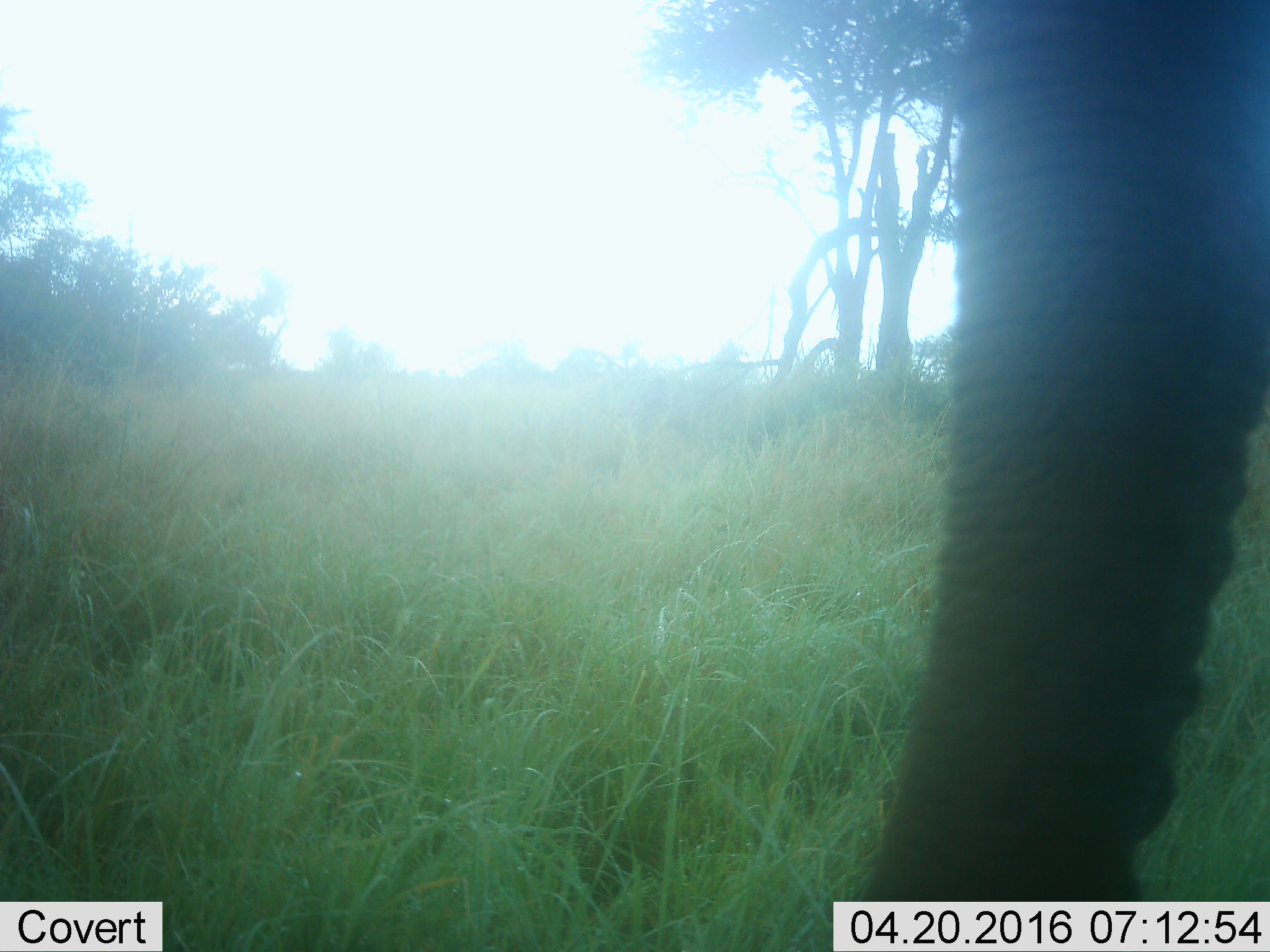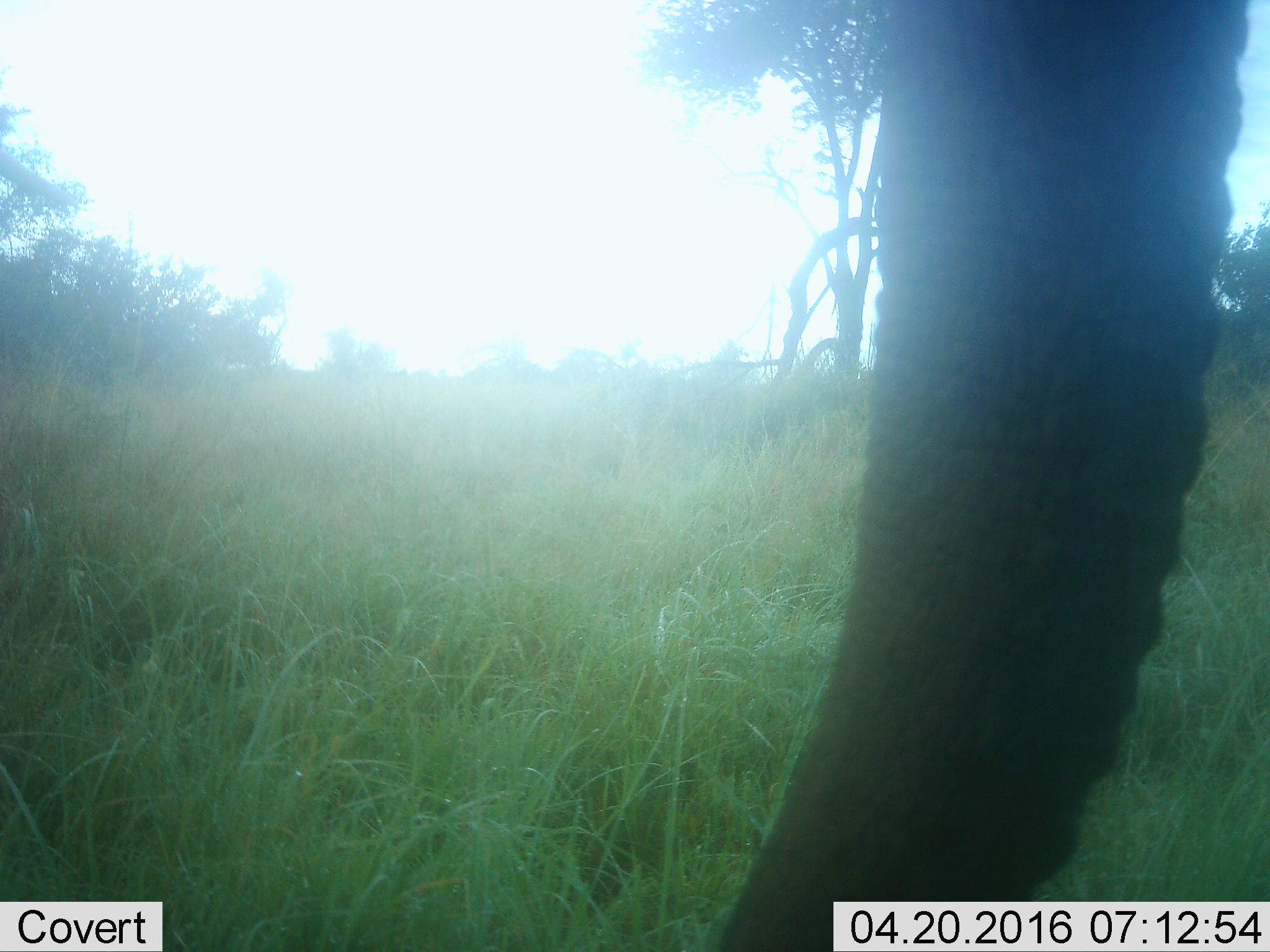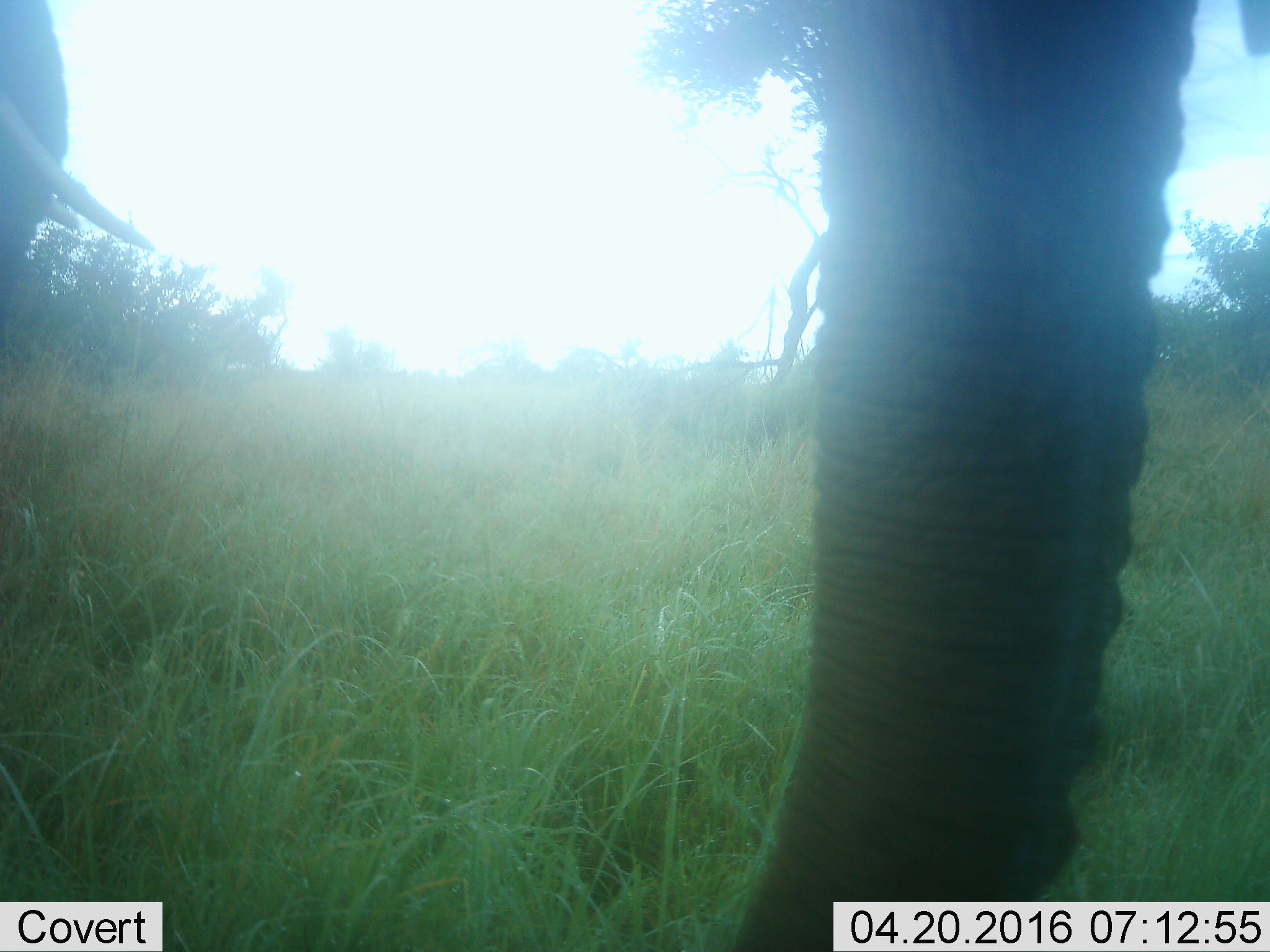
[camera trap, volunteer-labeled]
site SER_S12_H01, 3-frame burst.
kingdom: Animalia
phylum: Chordata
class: Mammalia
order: Proboscidea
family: Elephantidae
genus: Loxodonta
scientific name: Loxodonta africana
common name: african bush elephant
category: elephant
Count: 1.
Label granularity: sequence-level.